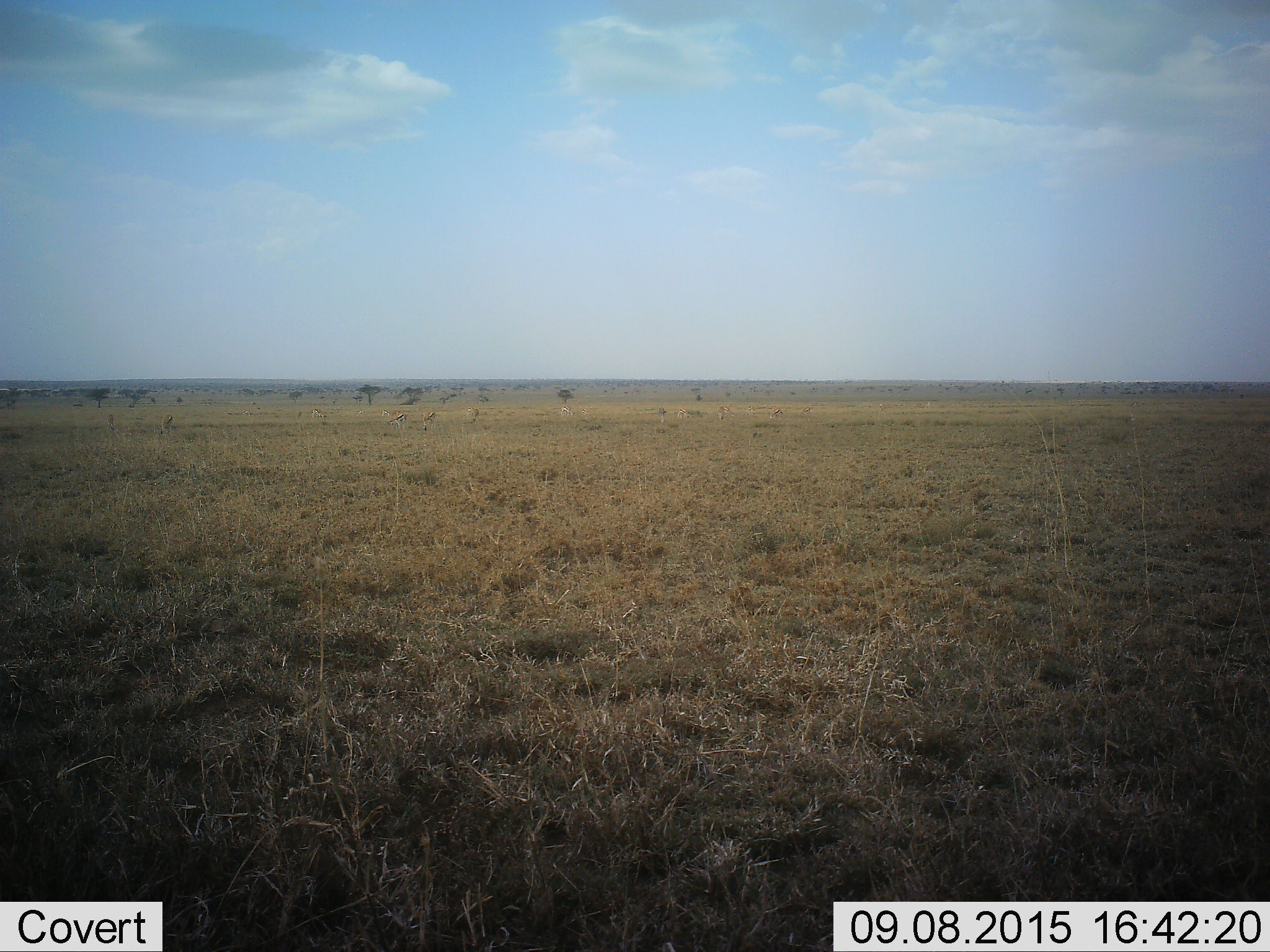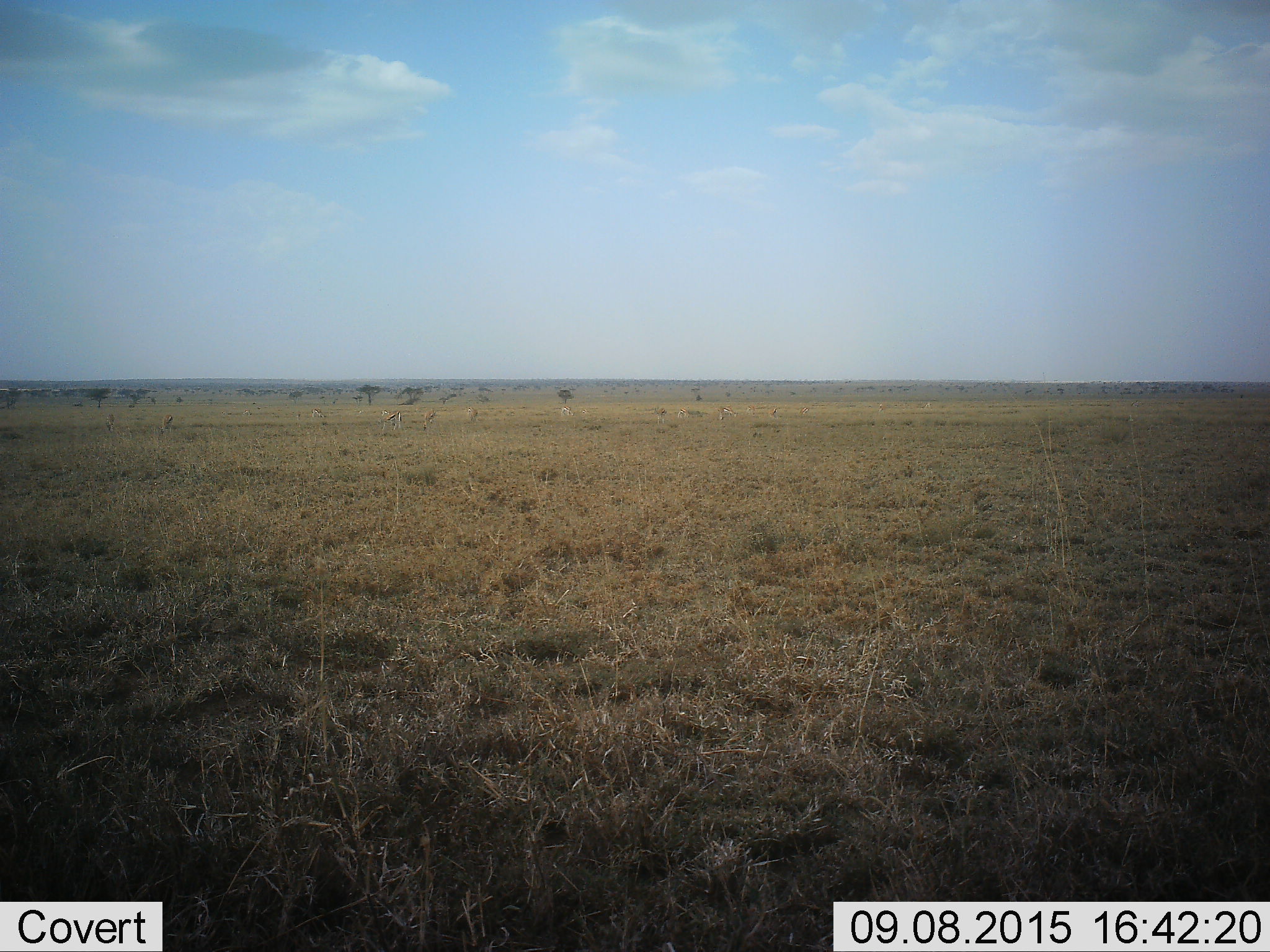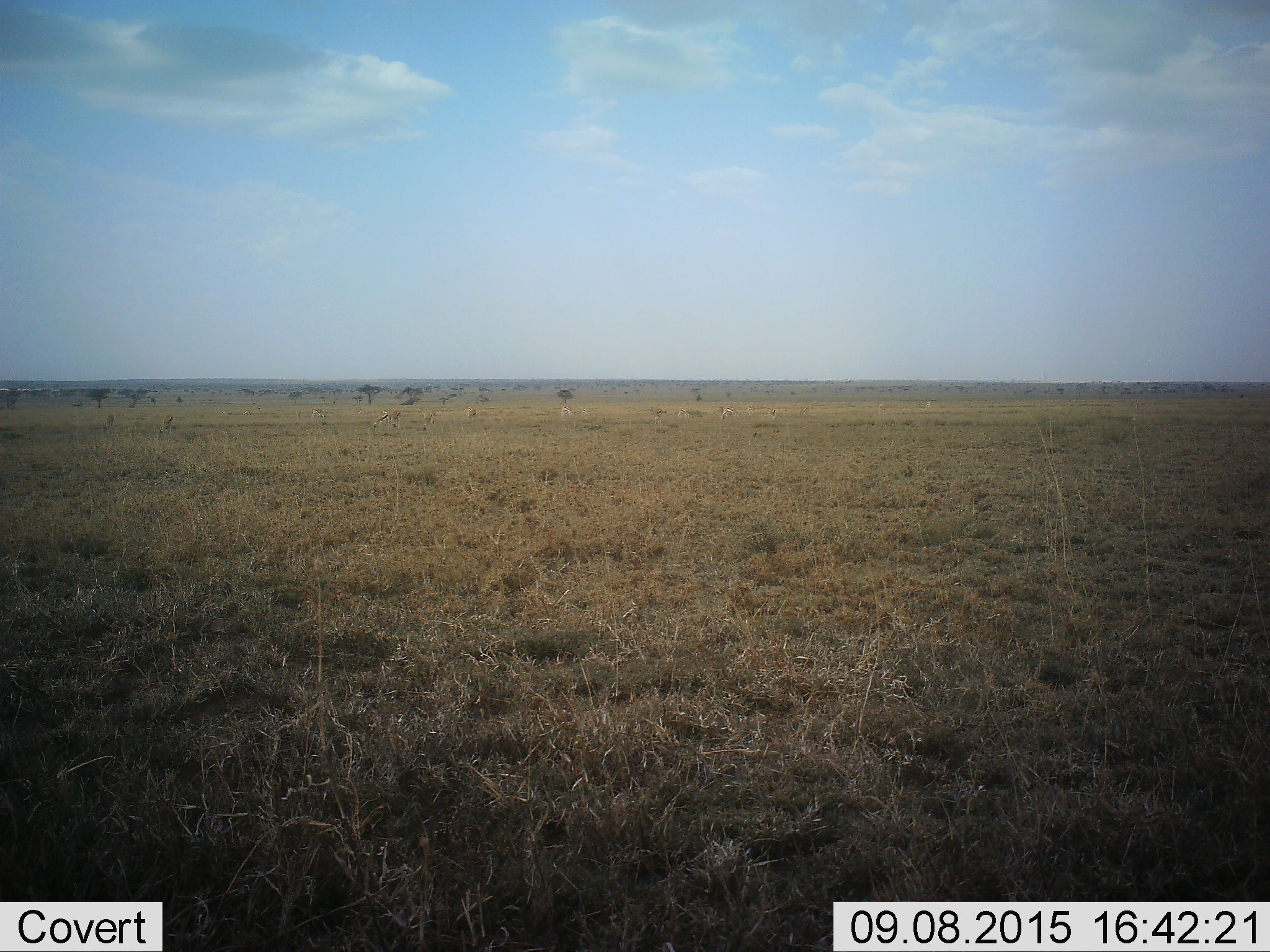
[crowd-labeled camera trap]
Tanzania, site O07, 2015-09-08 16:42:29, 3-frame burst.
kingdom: Animalia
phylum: Chordata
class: Mammalia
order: Artiodactyla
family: Bovidae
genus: Eudorcas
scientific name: Eudorcas thomsonii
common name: thomson's gazelle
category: gazellethomsons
Gazellethomsons (thomson's gazelle) (Eudorcas thomsonii), count 11-50. Behavior (volunteer vote fractions): standing 67%, resting 0%, moving 50%, interacting 0%. Young present (vote fraction): 0%. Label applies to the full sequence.